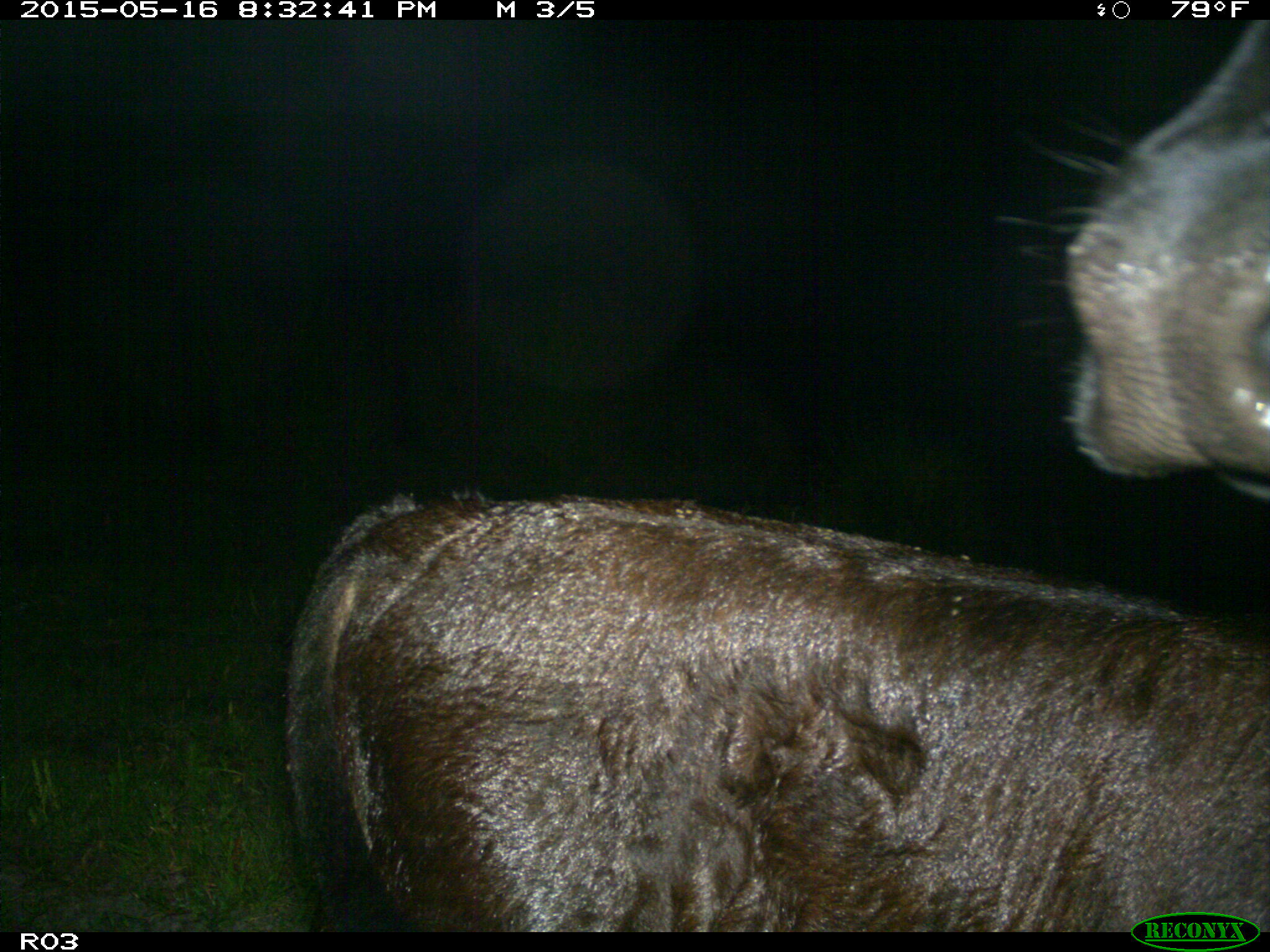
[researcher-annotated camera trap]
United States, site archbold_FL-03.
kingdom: Animalia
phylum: Chordata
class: Mammalia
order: Artiodactyla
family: Bovidae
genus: Bos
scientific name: Bos taurus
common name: domestic cow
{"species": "Bos taurus (domestic cow)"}